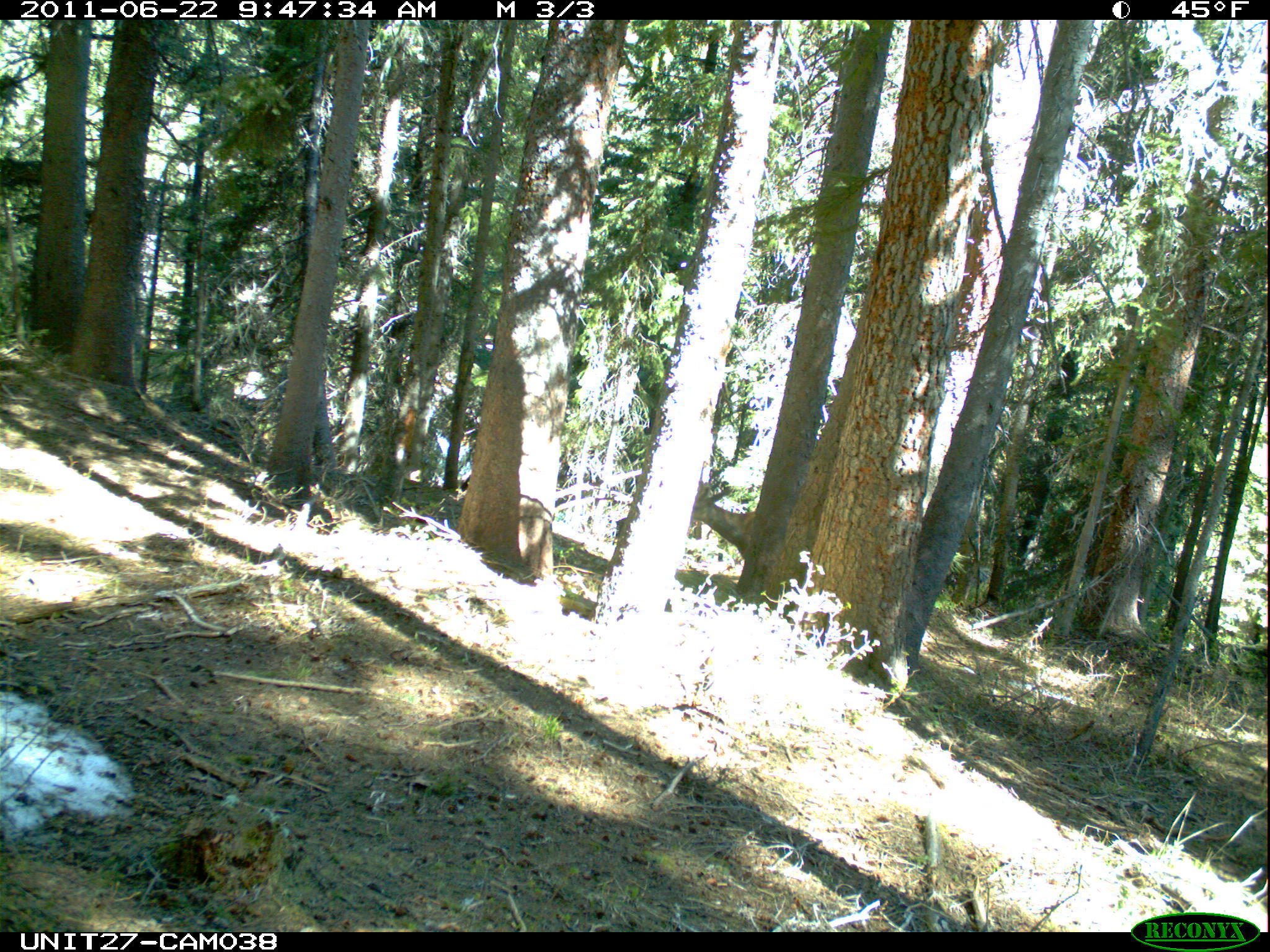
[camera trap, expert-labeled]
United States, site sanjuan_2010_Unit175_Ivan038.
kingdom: Animalia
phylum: Chordata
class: Mammalia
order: Artiodactyla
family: Cervidae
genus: Odocoileus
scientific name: Odocoileus hemionus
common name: mule deer